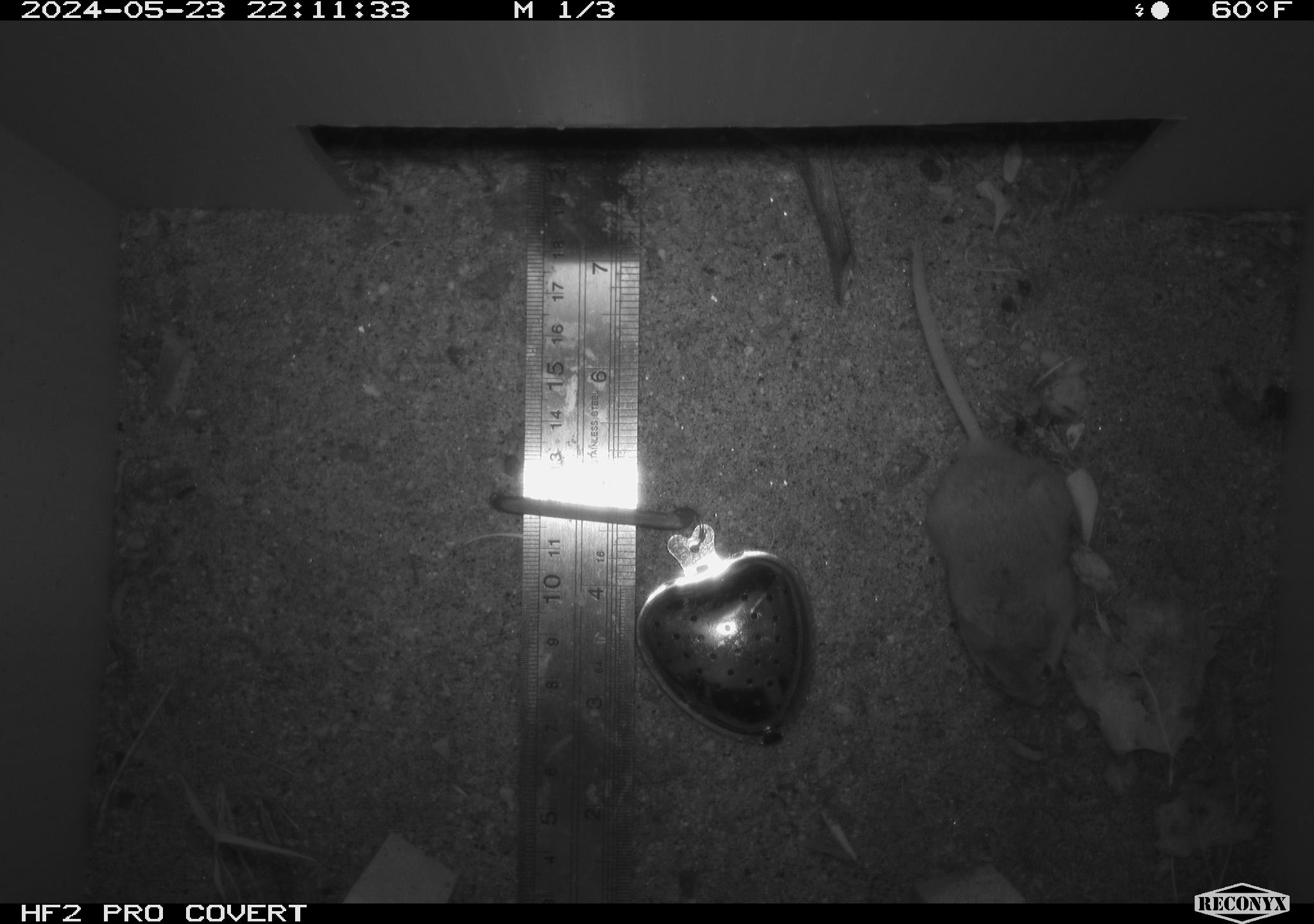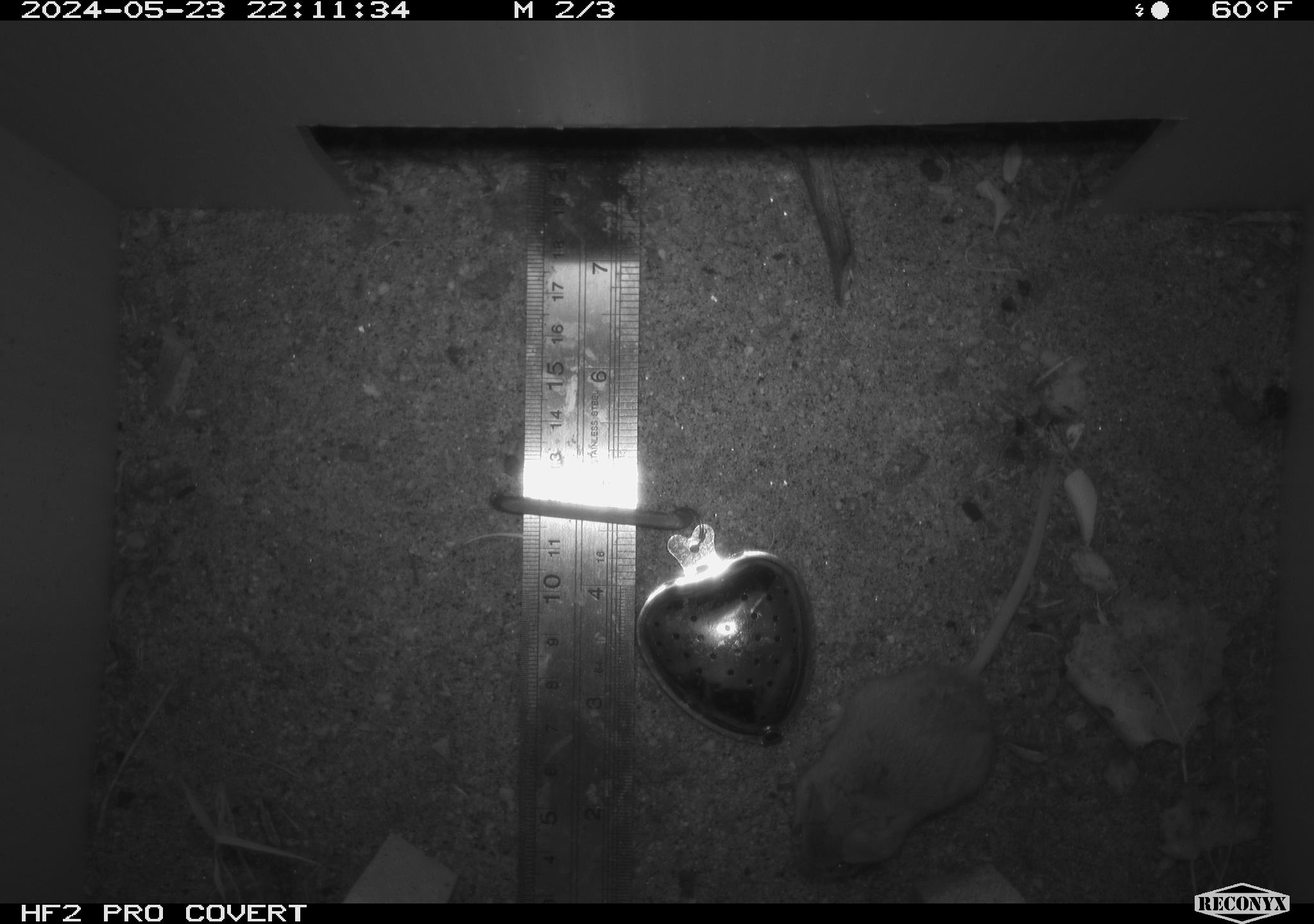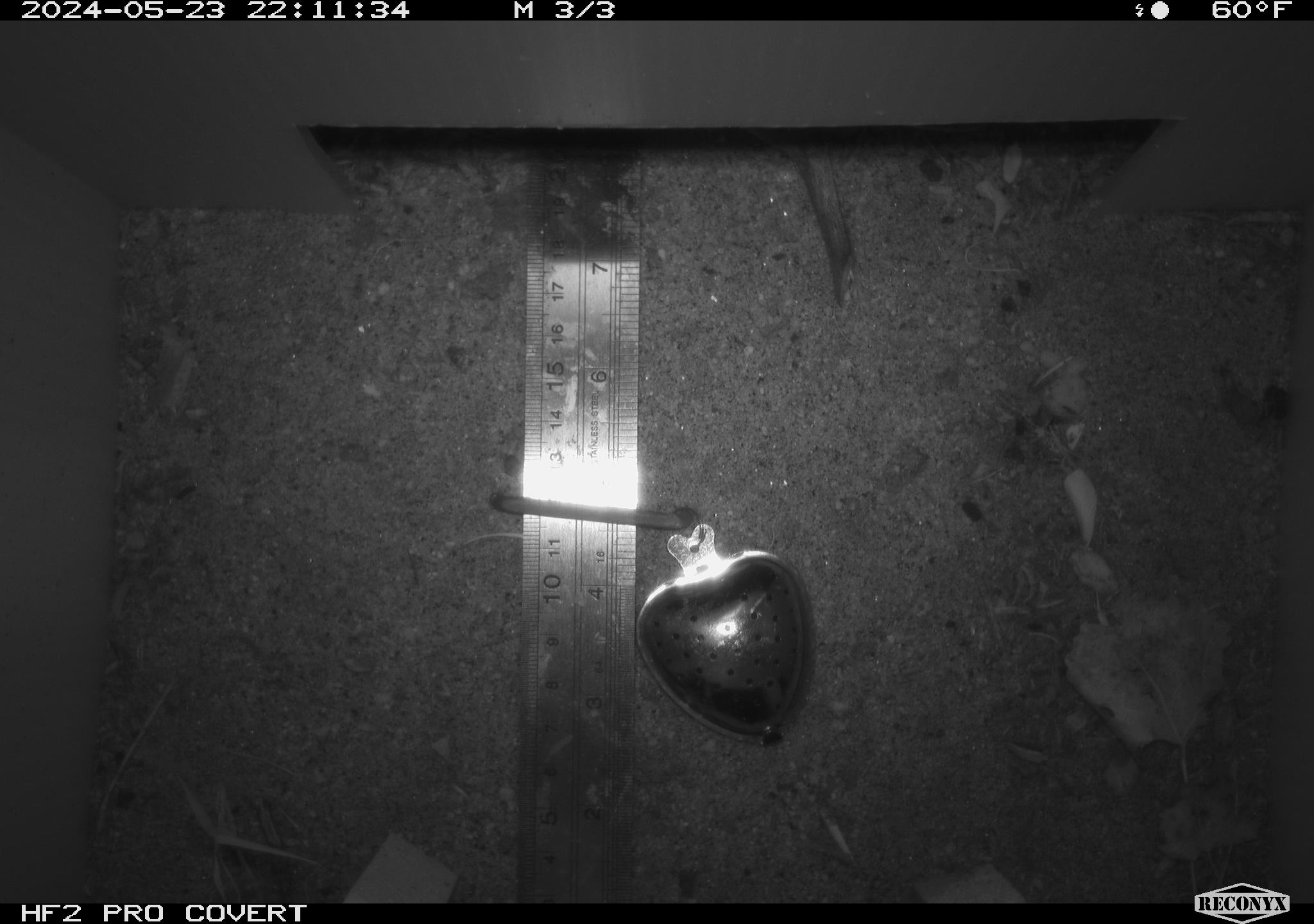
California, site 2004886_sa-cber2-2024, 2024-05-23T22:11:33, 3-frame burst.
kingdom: Animalia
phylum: Chordata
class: Mammalia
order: Rodentia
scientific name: Rodentia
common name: mouse species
Mouse species (Rodentia).